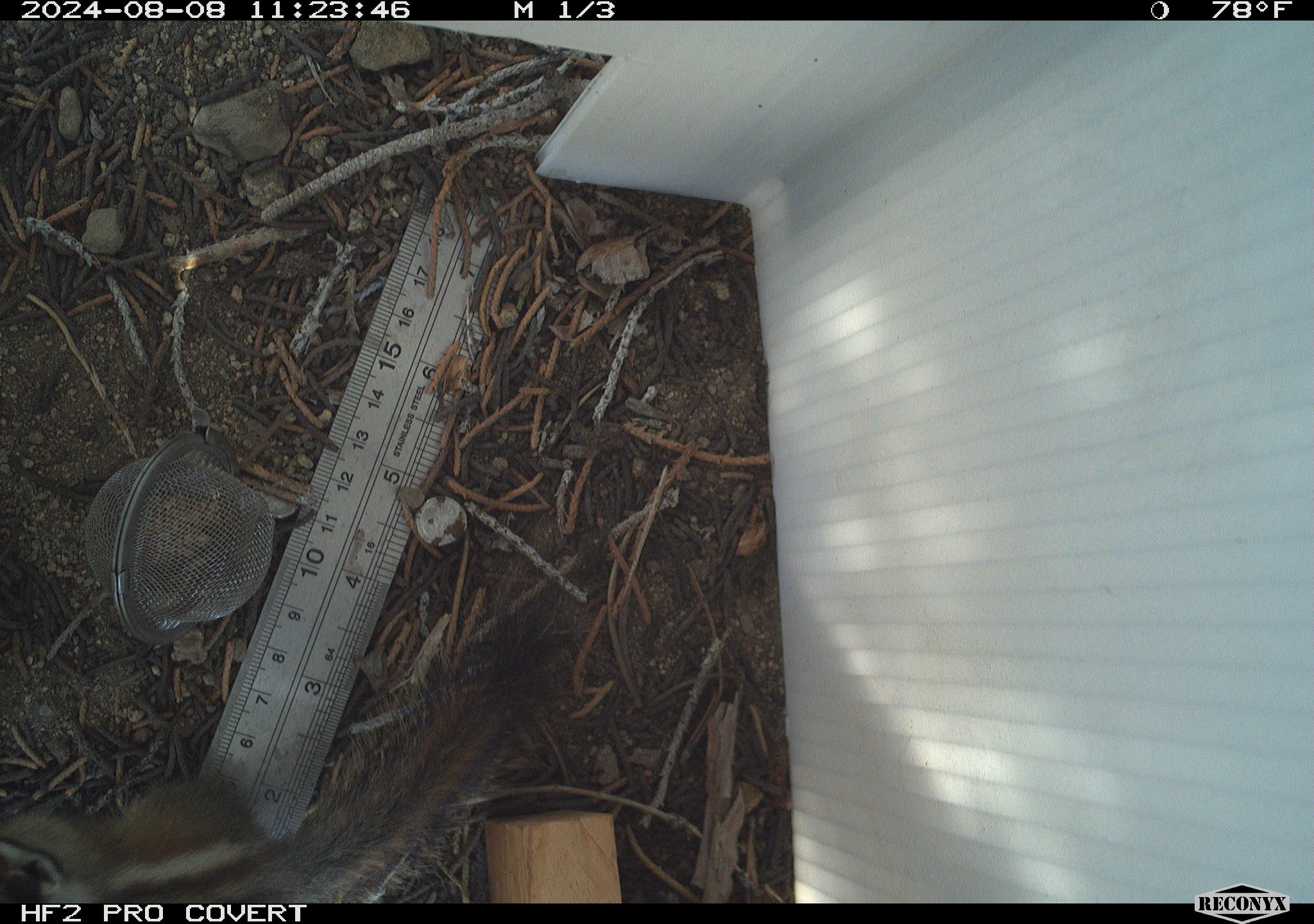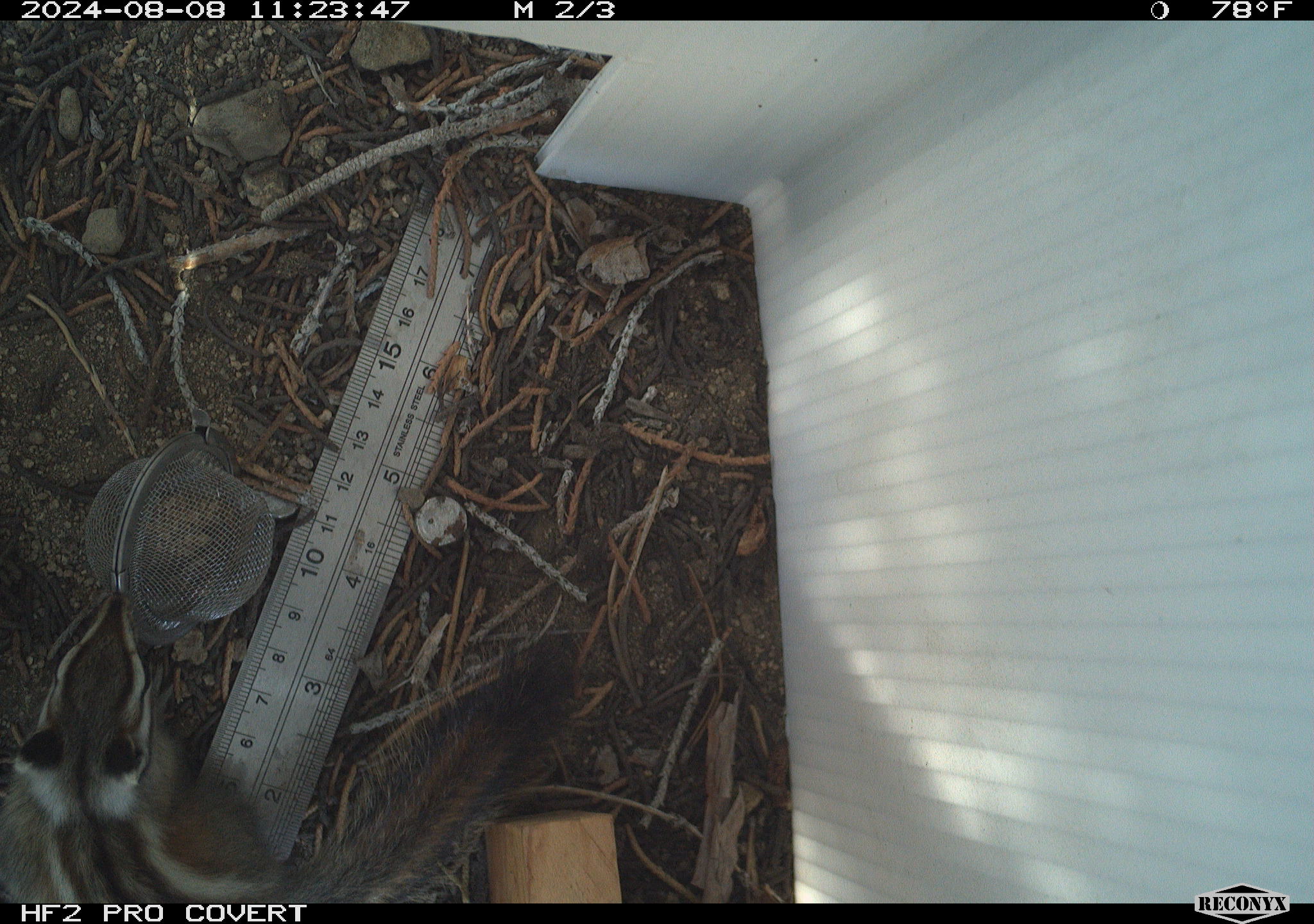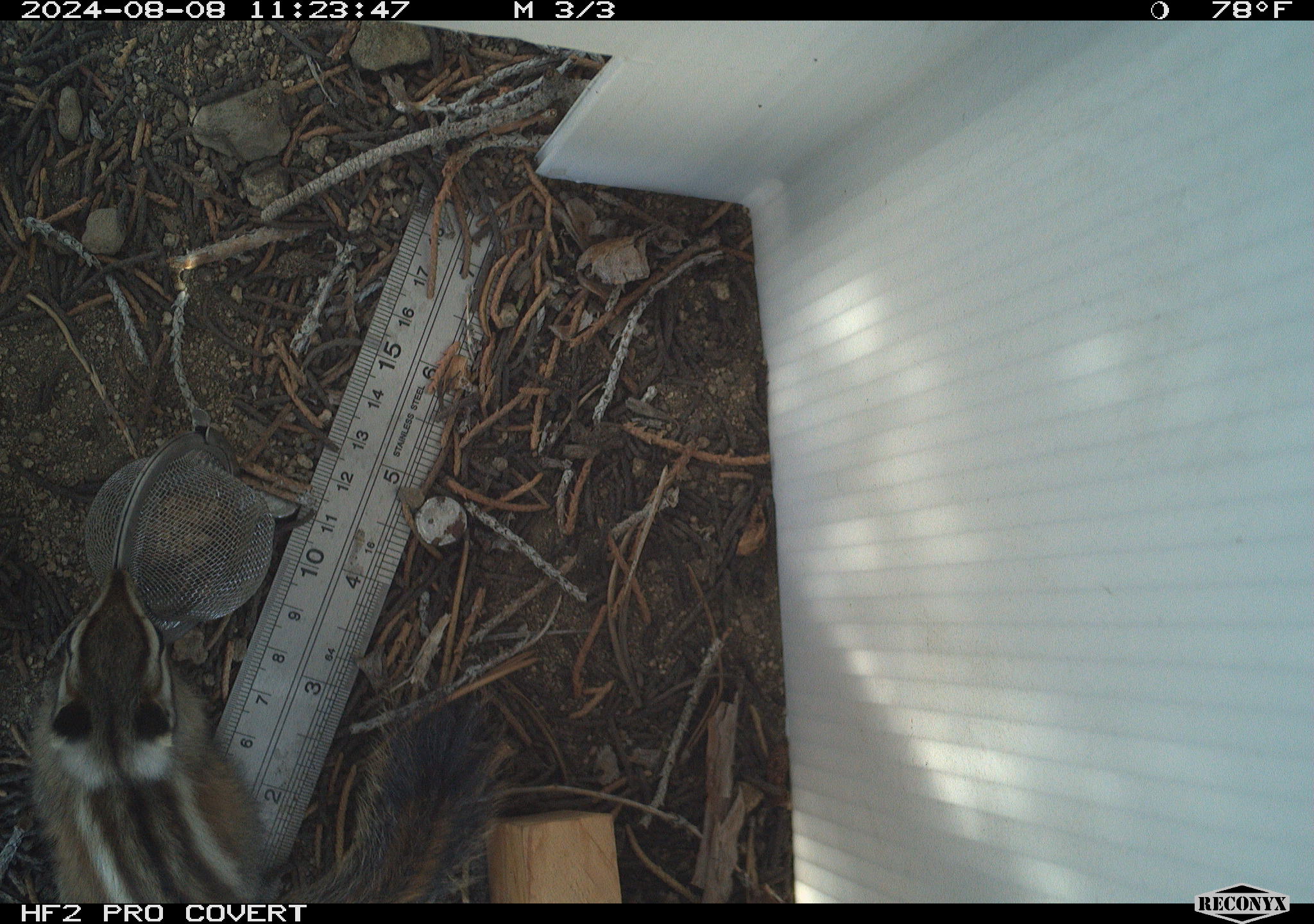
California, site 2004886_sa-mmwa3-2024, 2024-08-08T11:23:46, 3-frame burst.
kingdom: Animalia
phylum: Chordata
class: Mammalia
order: Rodentia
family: Sciuridae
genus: Neotamias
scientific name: Neotamias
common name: western chipmunks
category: neotamias species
Neotamias species (western chipmunks) (Neotamias).